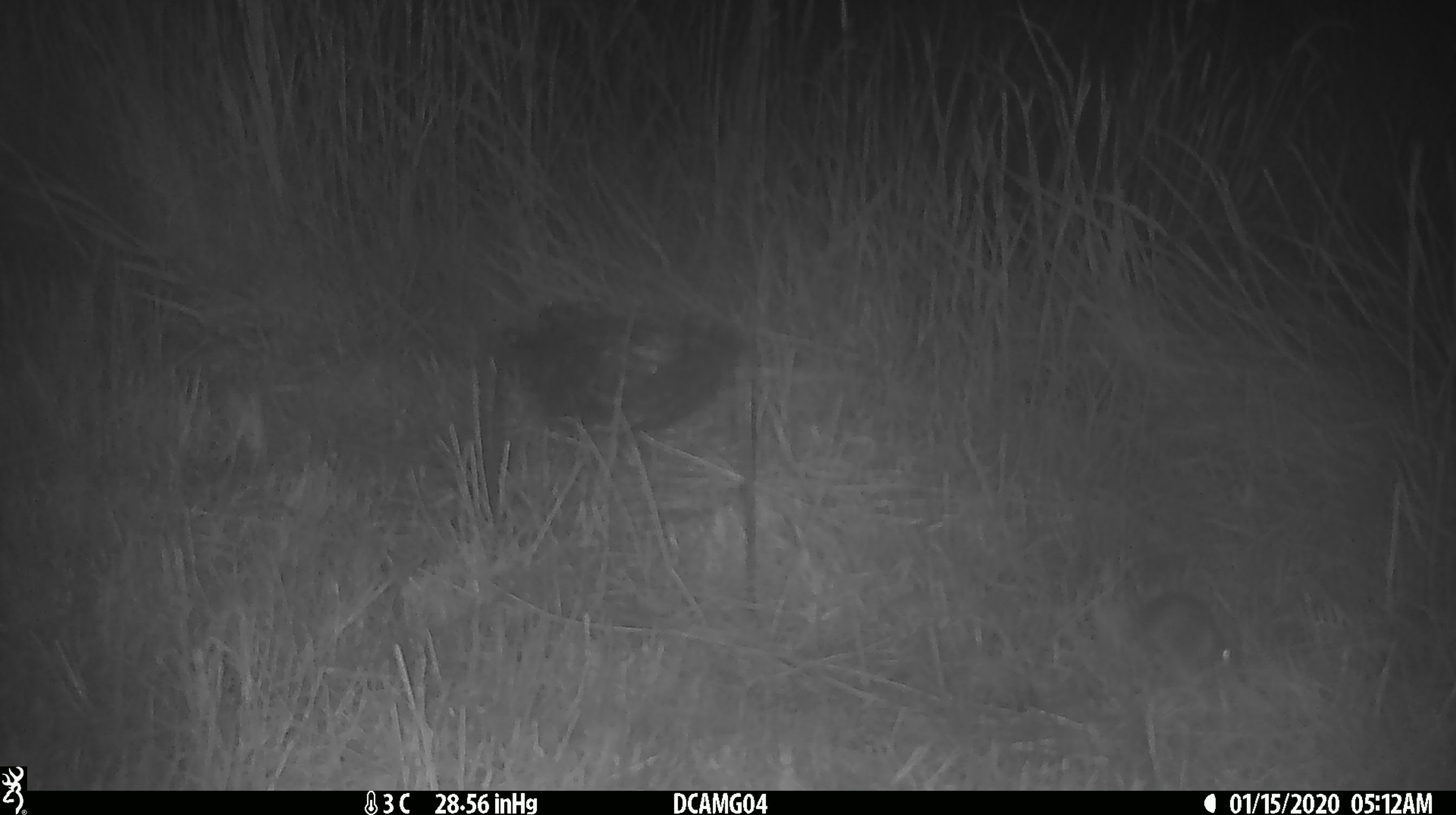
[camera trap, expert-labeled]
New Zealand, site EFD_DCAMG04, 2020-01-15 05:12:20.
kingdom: Animalia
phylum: Chordata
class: Mammalia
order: Rodentia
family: Muridae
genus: Mus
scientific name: Mus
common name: mouse